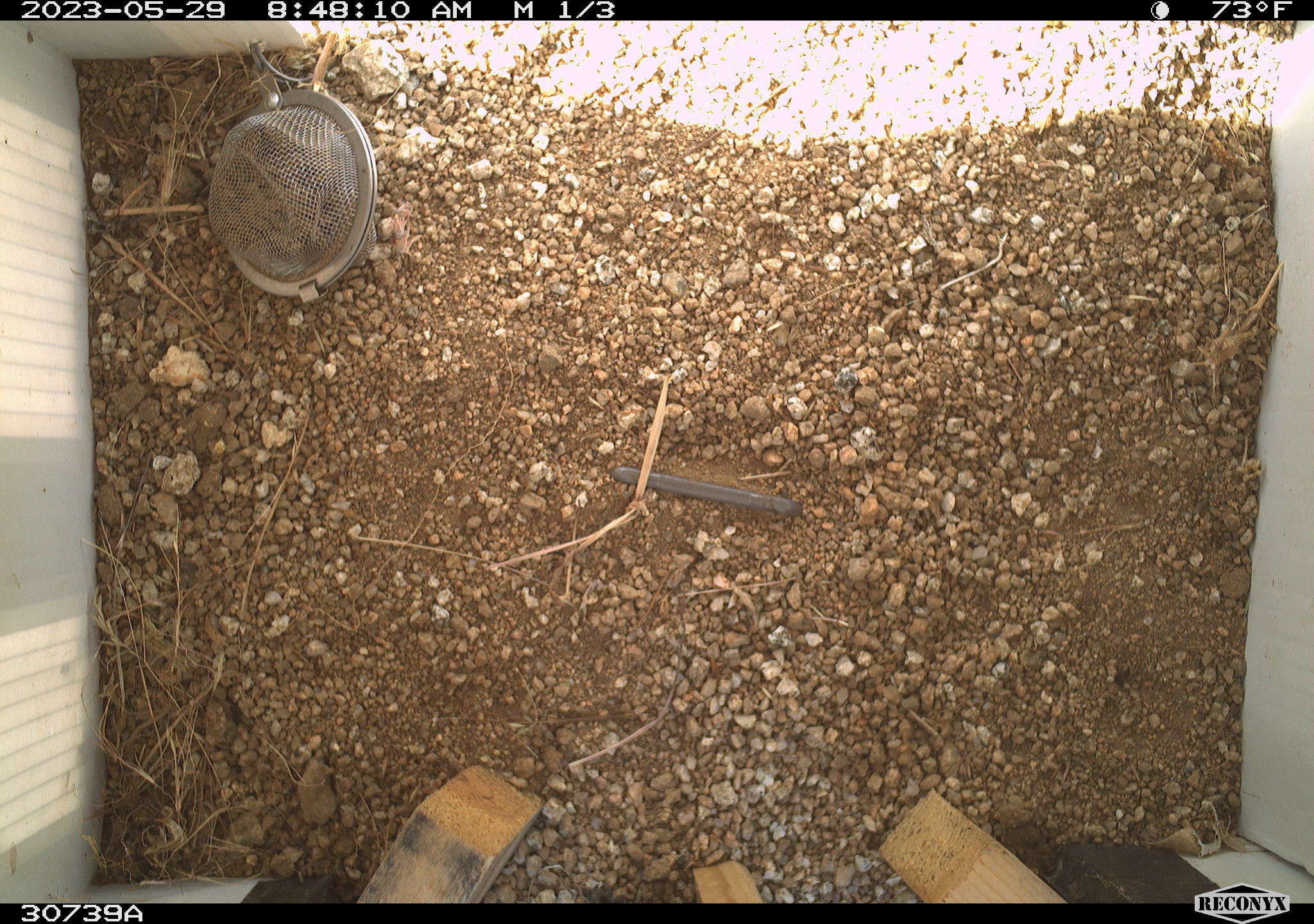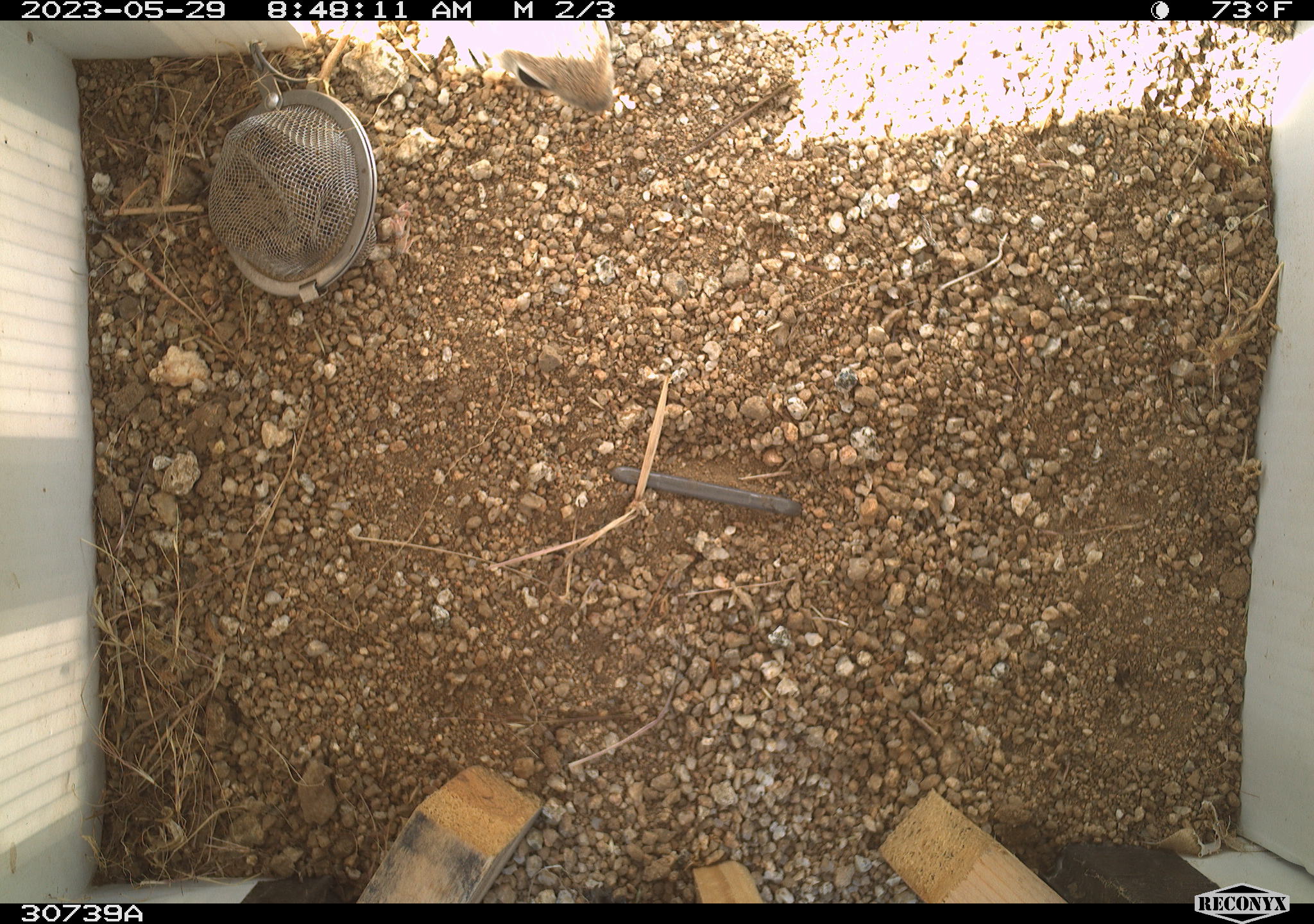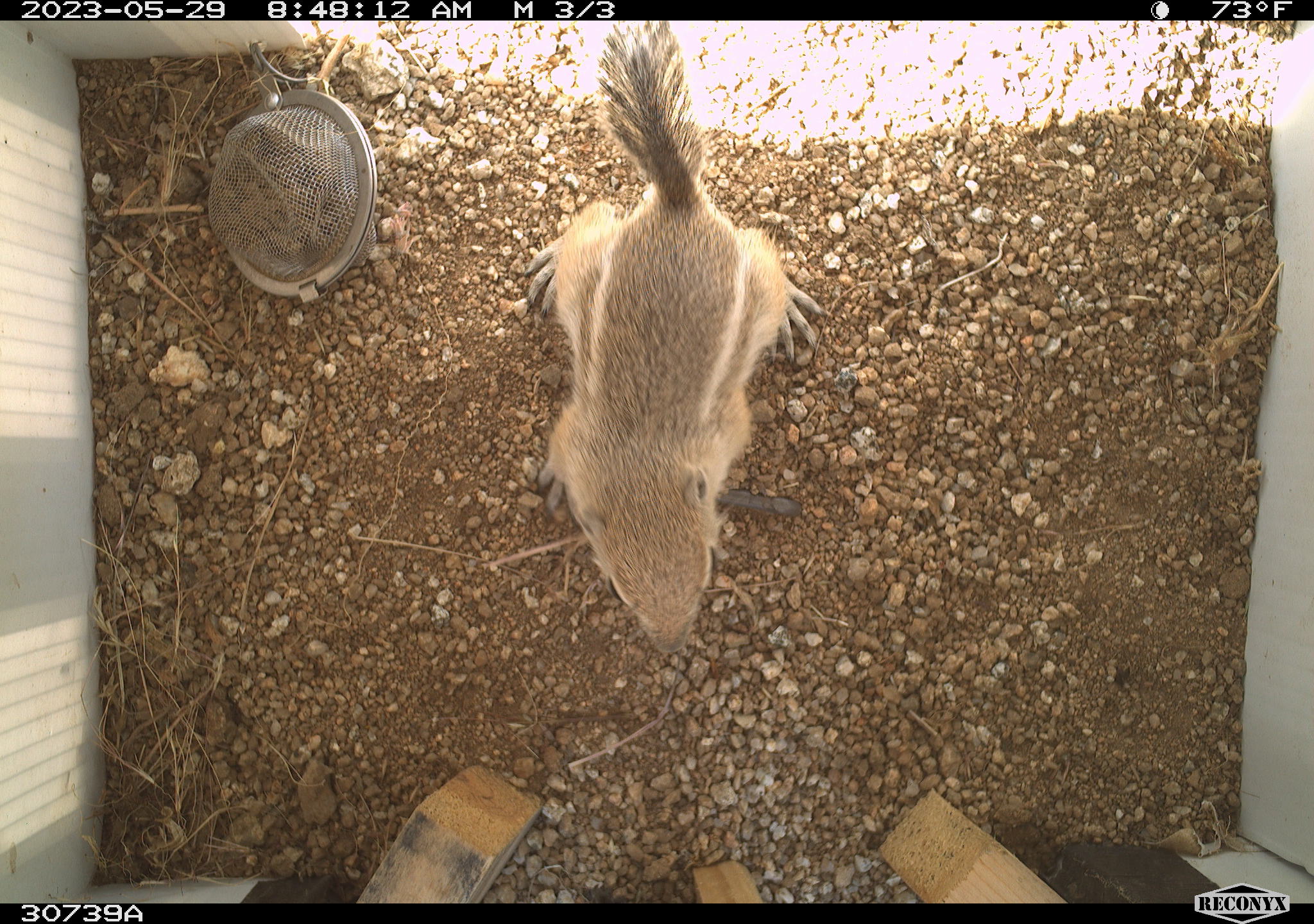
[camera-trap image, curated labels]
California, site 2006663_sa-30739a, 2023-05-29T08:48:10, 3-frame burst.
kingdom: Animalia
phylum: Chordata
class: Mammalia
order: Rodentia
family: Sciuridae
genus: Ammospermophilus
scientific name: Ammospermophilus leucurus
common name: white-tailed antelope squirrel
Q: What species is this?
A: White-tailed antelope squirrel (Ammospermophilus leucurus).